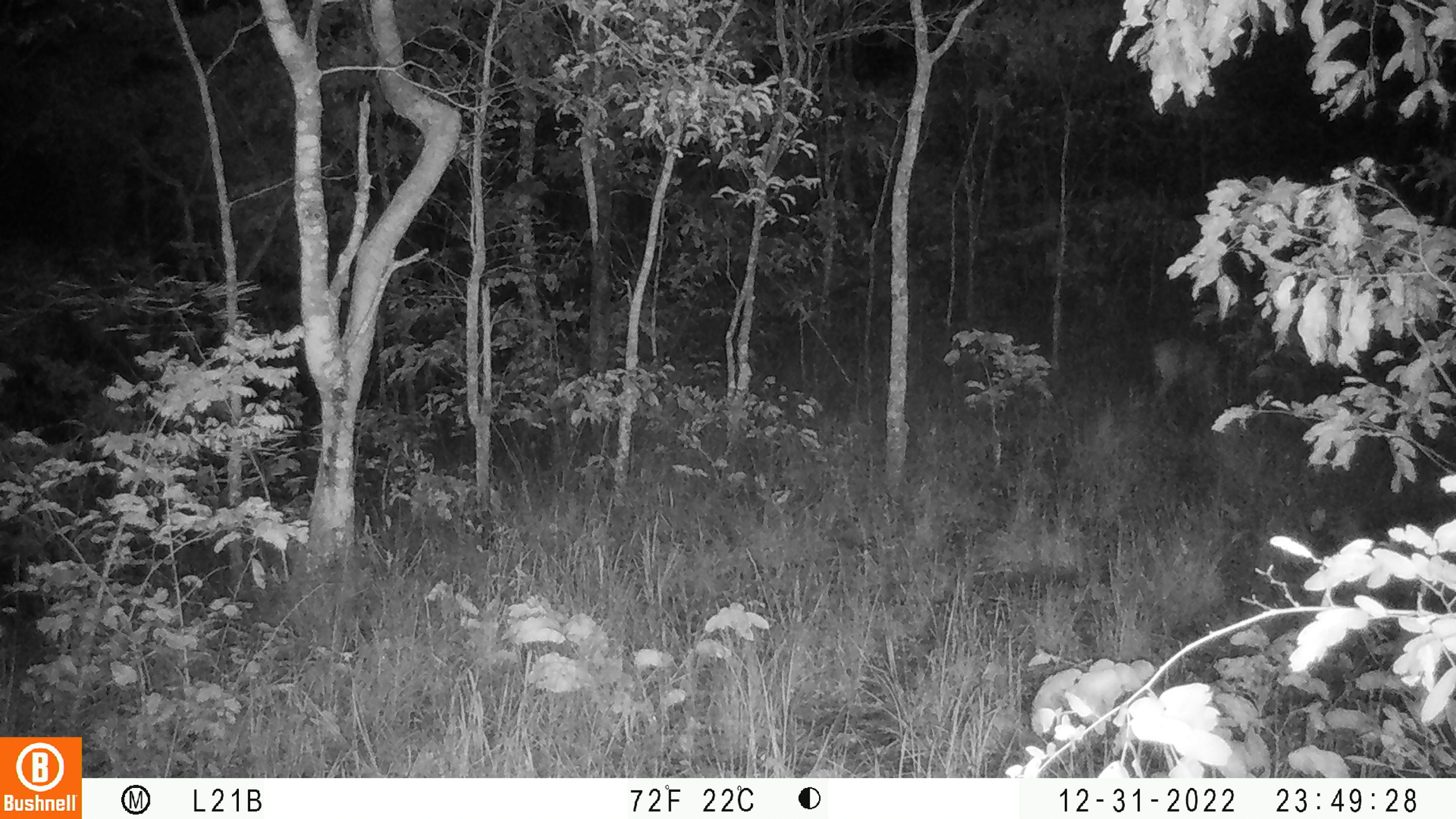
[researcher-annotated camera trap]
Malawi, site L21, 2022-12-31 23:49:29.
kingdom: Animalia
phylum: Chordata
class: Mammalia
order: Artiodactyla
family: Bovidae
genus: Tragelaphus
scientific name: Tragelaphus sylvaticus sylvaticus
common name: cape bushbuck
Cape bushbuck (Tragelaphus sylvaticus sylvaticus), count 1.